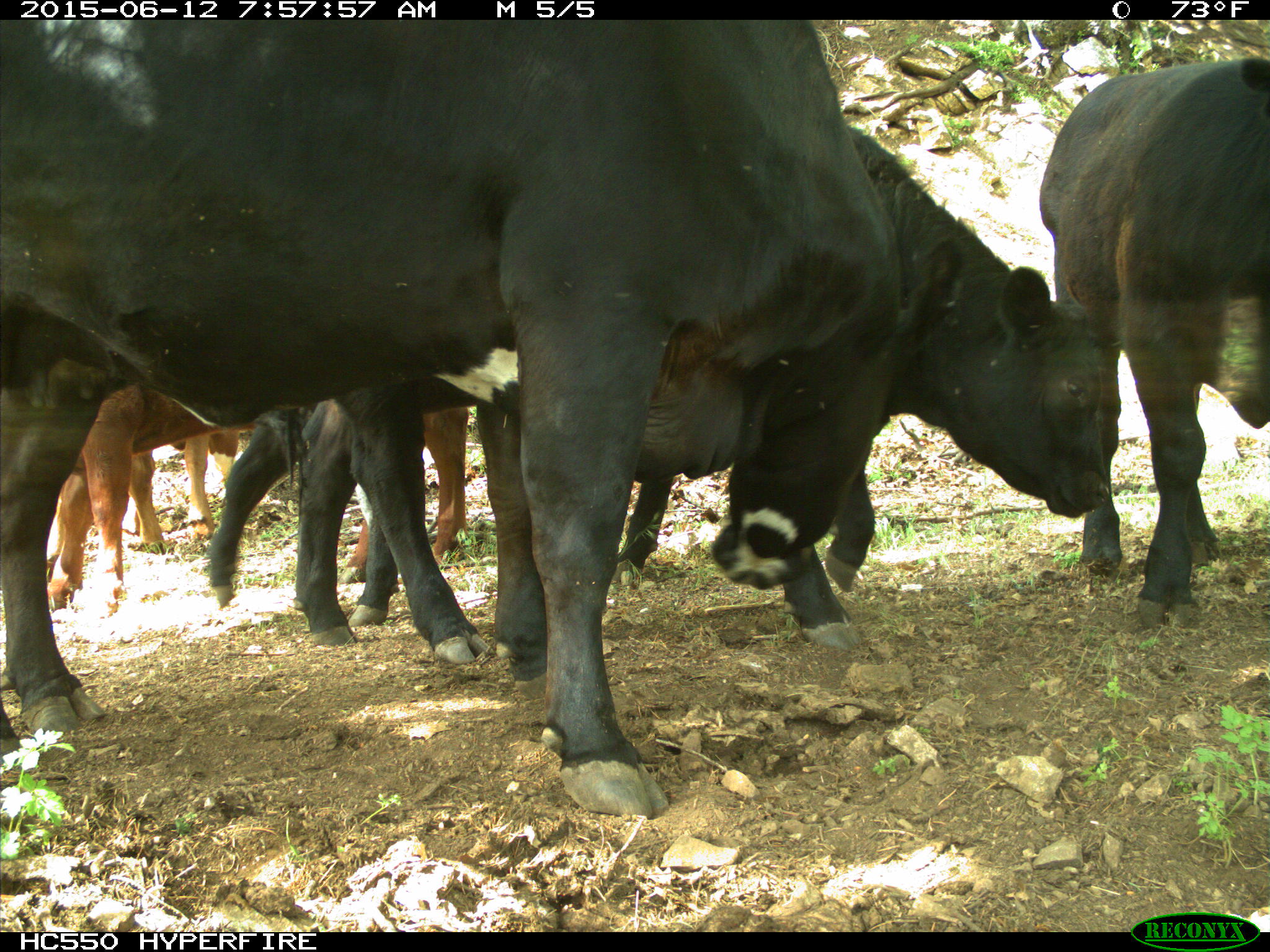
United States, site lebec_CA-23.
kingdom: Animalia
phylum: Chordata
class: Mammalia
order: Artiodactyla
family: Bovidae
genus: Bos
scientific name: Bos taurus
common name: domestic cow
Bos taurus (domestic cow).